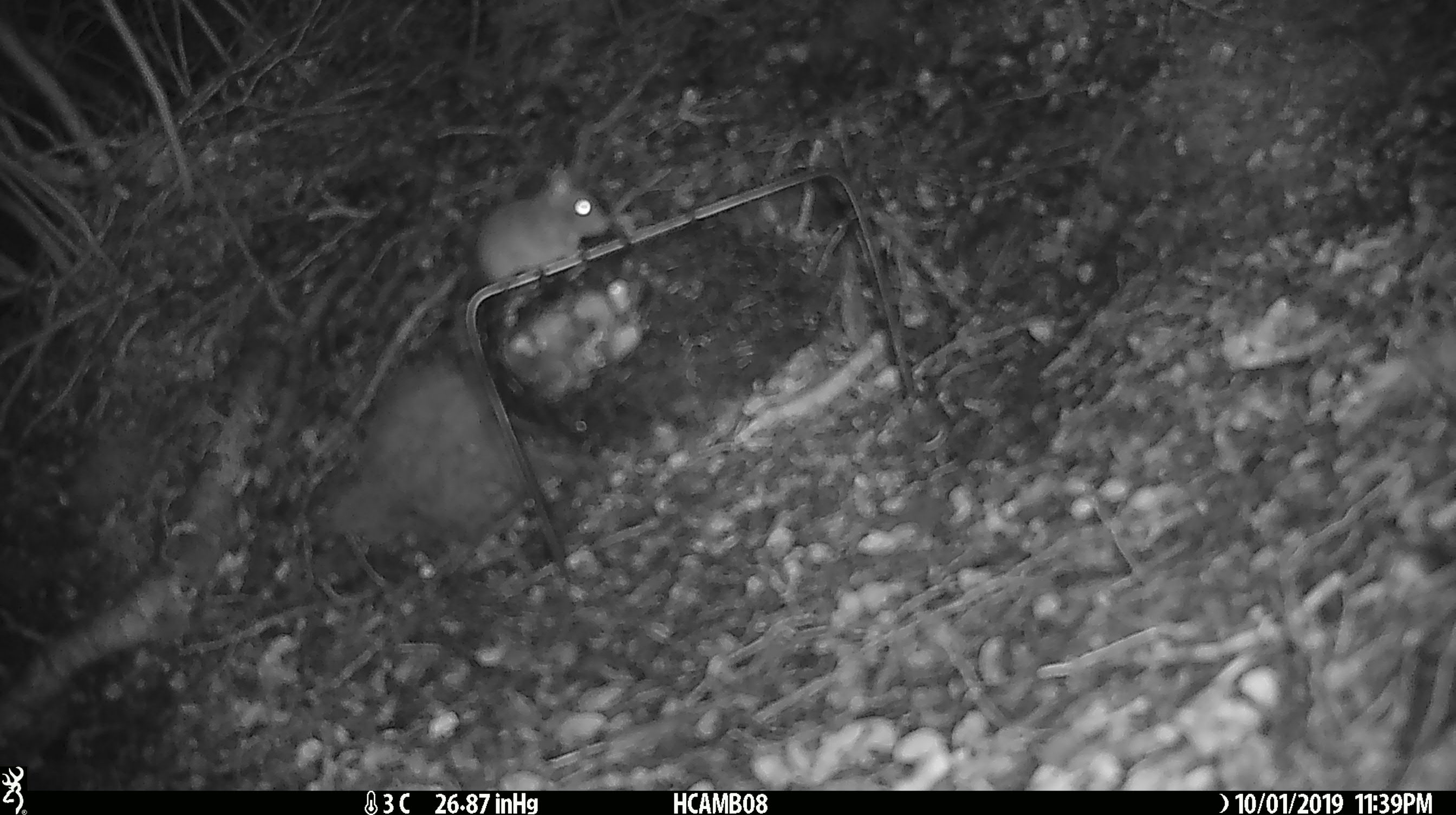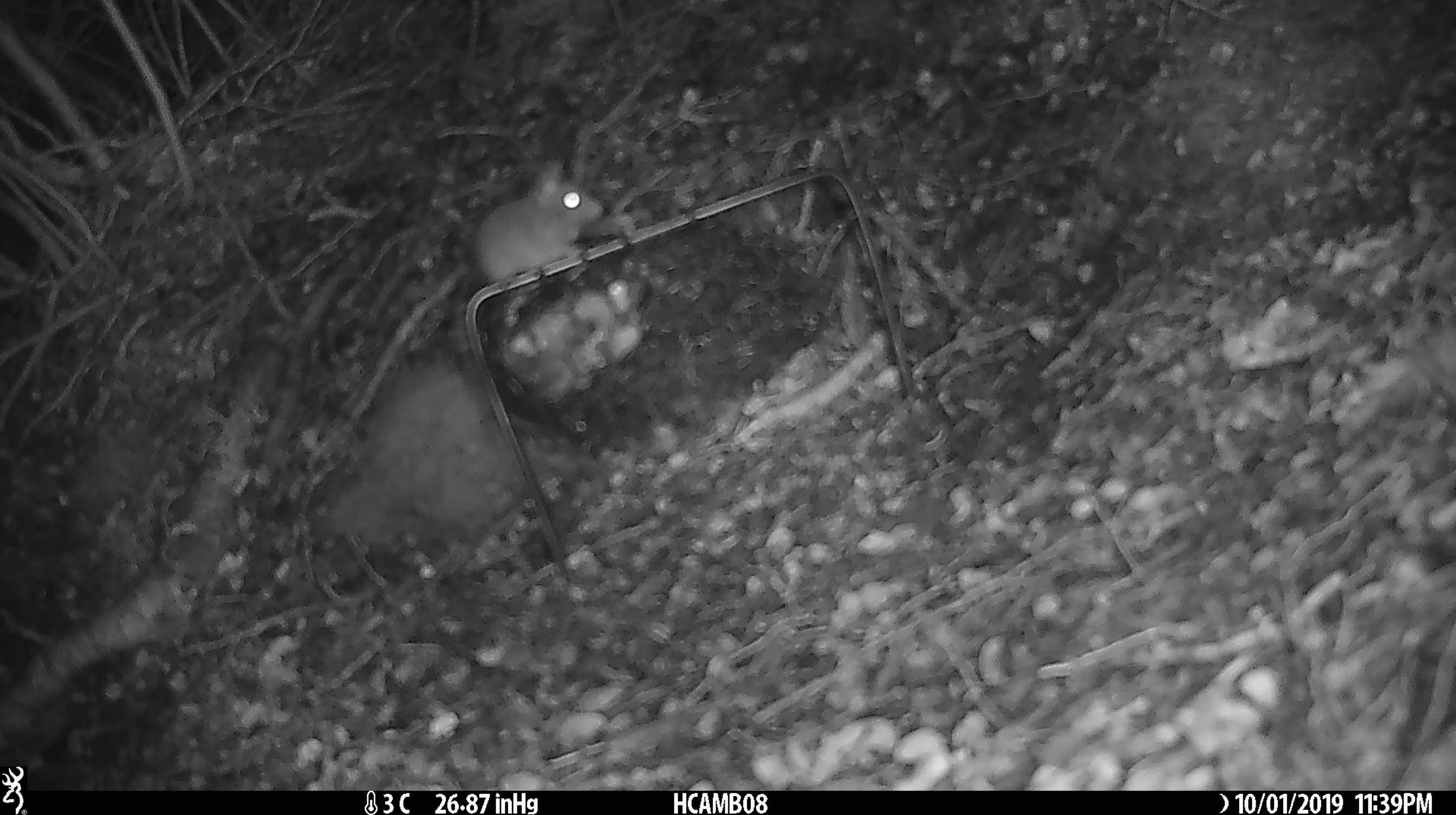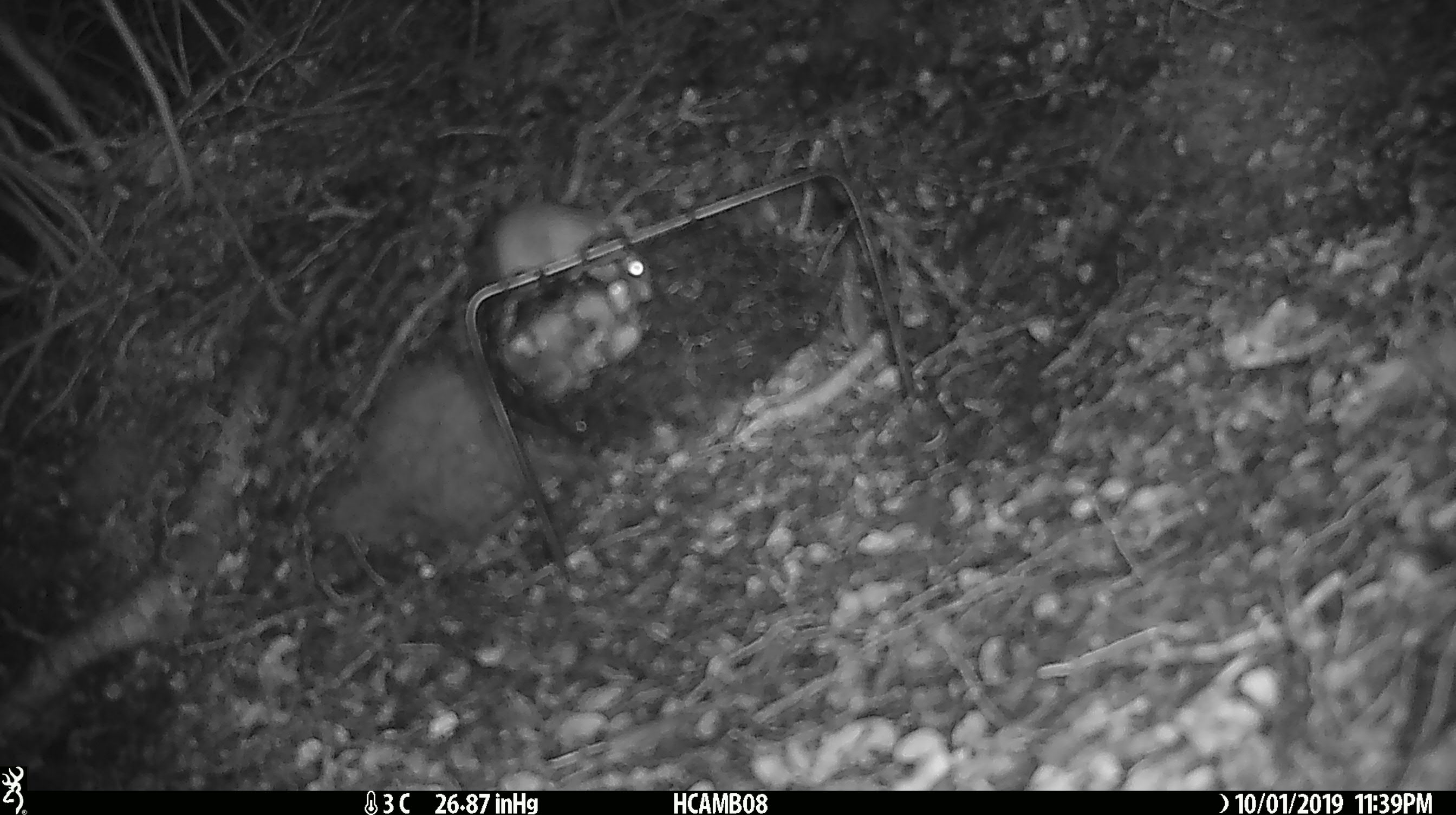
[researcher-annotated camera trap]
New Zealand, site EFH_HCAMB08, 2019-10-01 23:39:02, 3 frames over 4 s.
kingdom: Animalia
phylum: Chordata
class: Mammalia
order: Rodentia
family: Muridae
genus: Mus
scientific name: Mus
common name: mouse